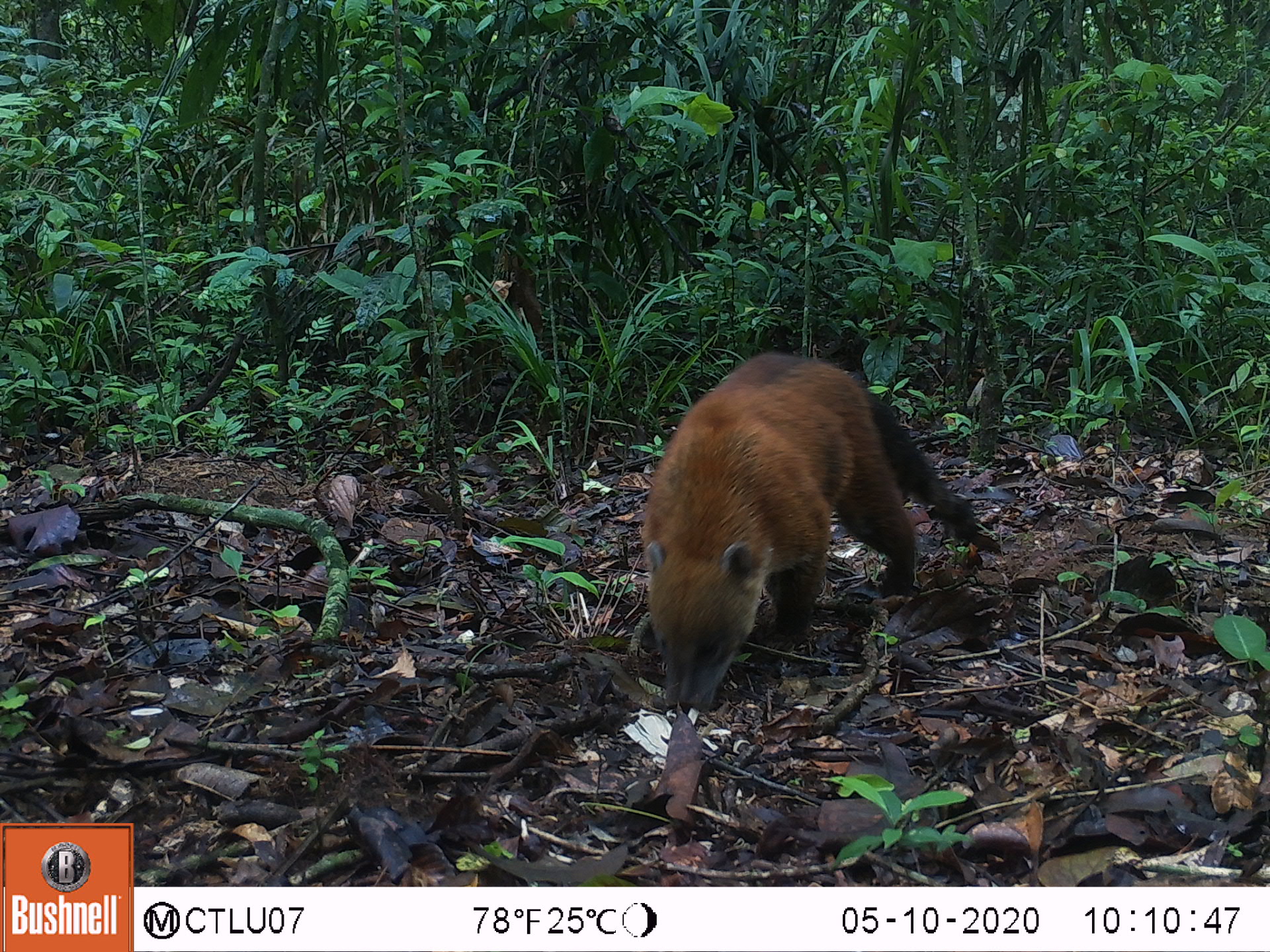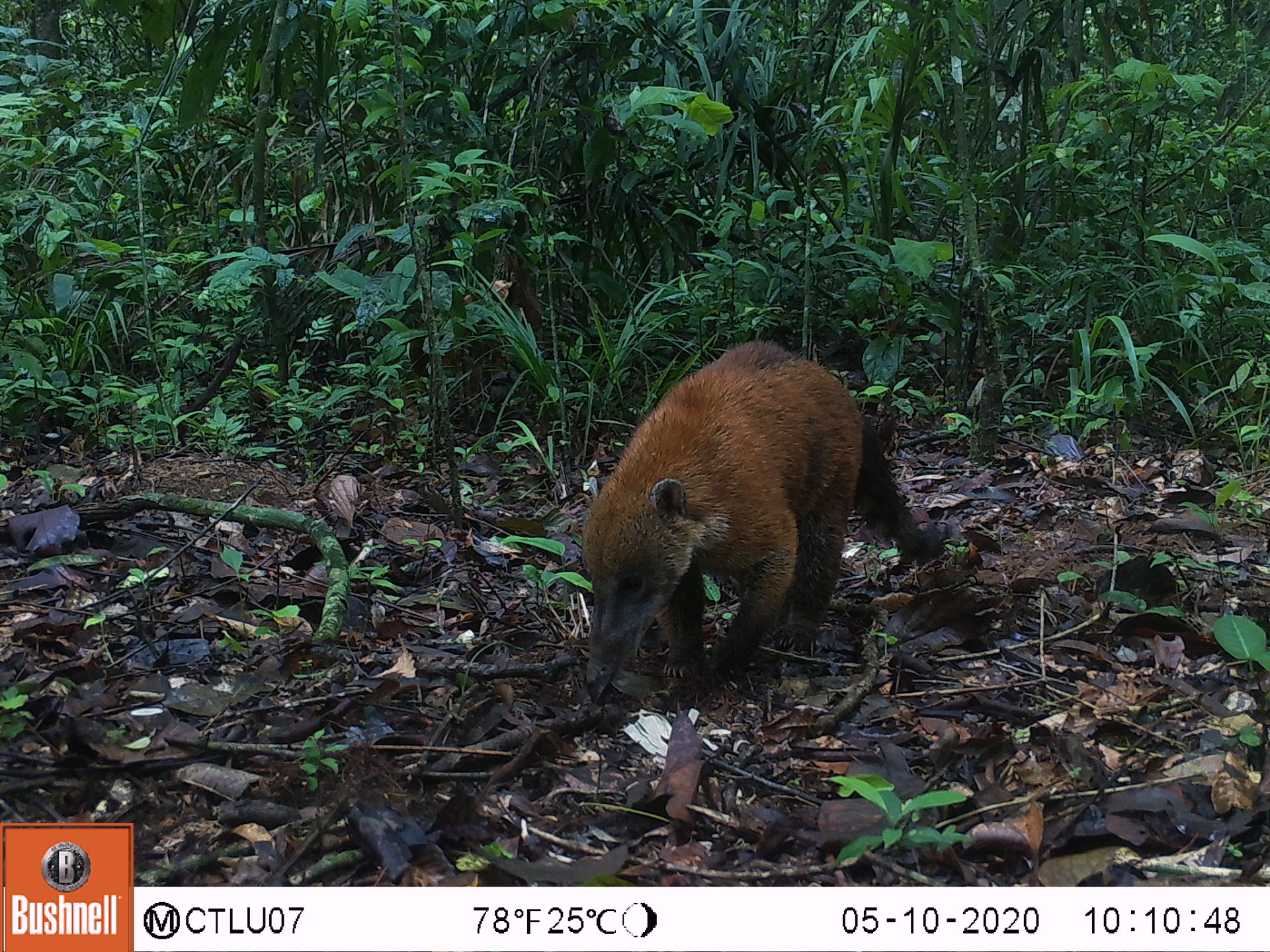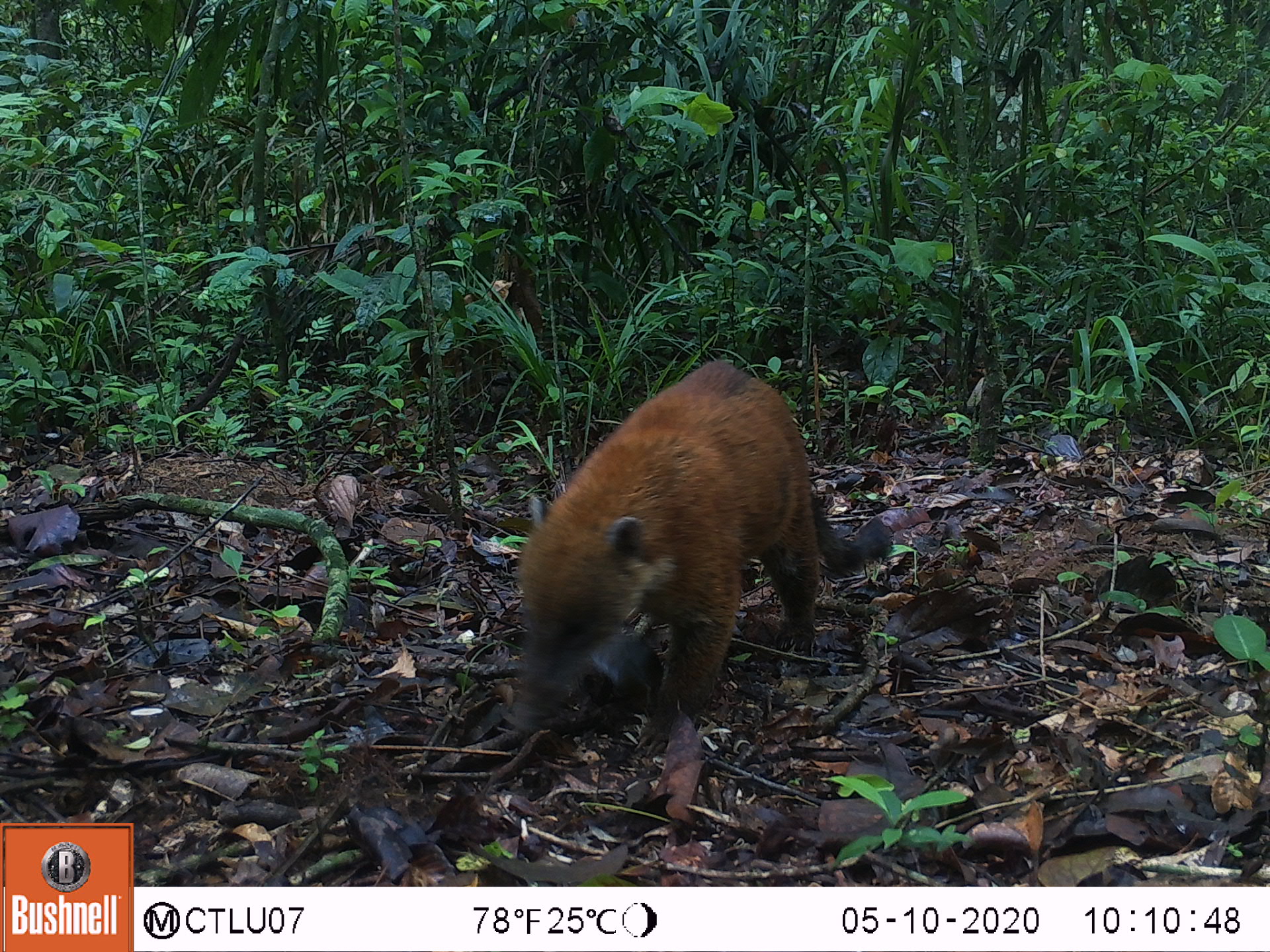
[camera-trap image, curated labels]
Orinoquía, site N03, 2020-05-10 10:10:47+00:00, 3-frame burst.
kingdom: Animalia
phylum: Chordata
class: Mammalia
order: Carnivora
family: Procyonidae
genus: Nasua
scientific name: Nasua nasua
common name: south american coati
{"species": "south american coati (Nasua nasua)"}